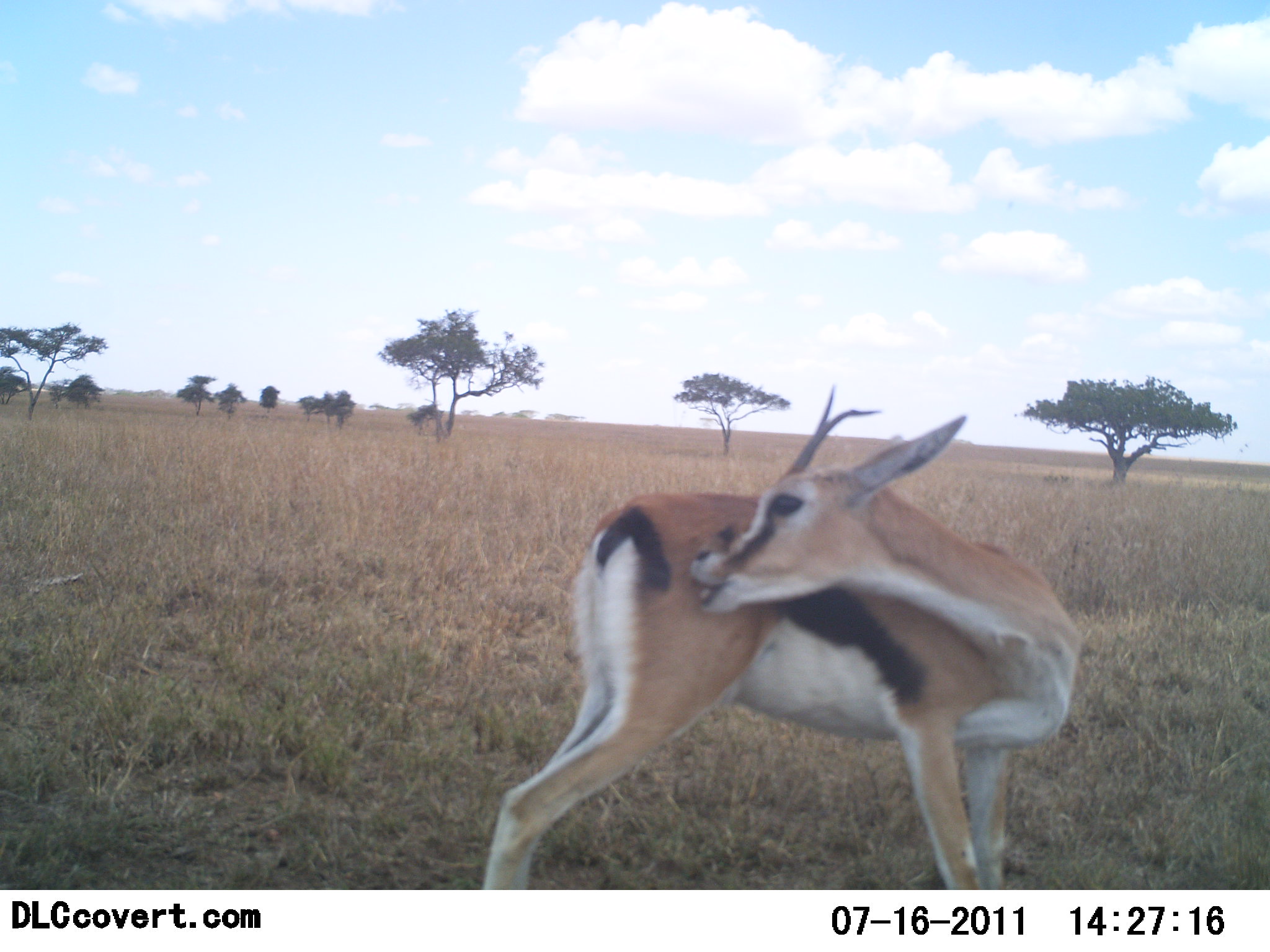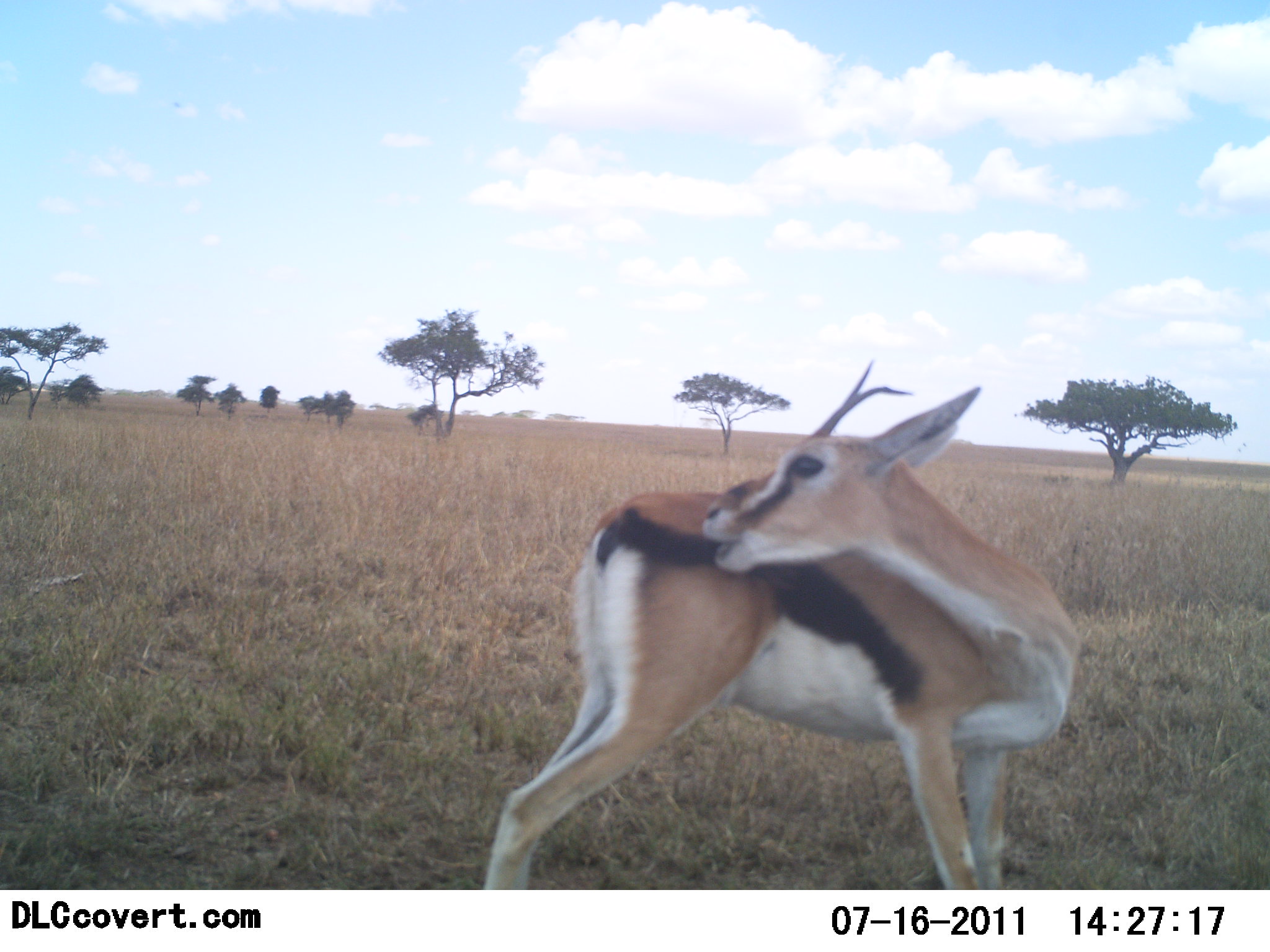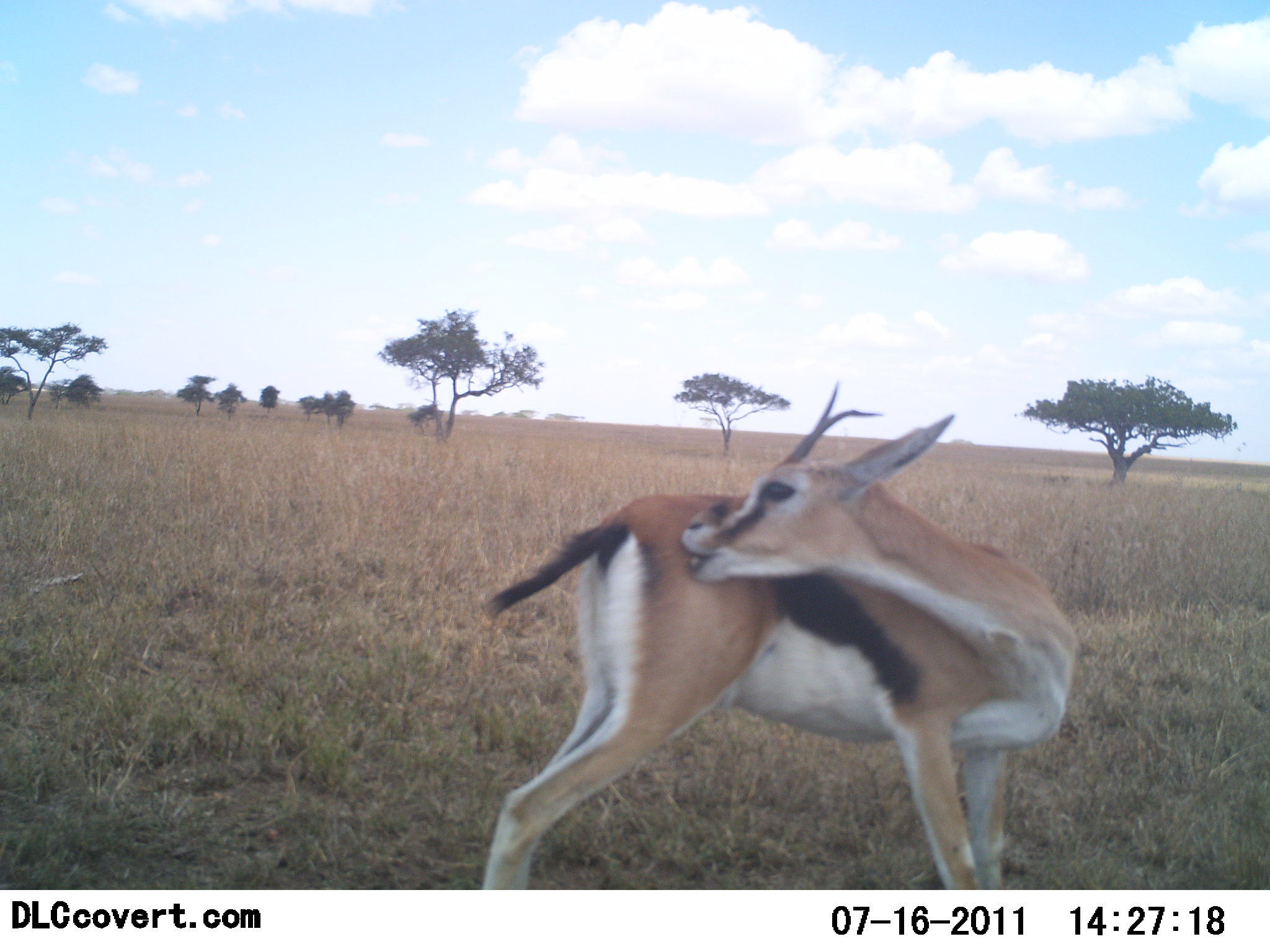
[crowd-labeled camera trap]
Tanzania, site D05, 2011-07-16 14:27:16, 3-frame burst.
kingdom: Animalia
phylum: Chordata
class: Mammalia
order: Artiodactyla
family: Bovidae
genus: Eudorcas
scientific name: Eudorcas thomsonii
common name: thomson's gazelle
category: gazellethomsons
Gazellethomsons (thomson's gazelle) (Eudorcas thomsonii), count 1. Behavior (volunteer vote fractions): standing 94%, resting 0%, moving 6%, interacting 6%. Young present (vote fraction): 0%. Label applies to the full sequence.